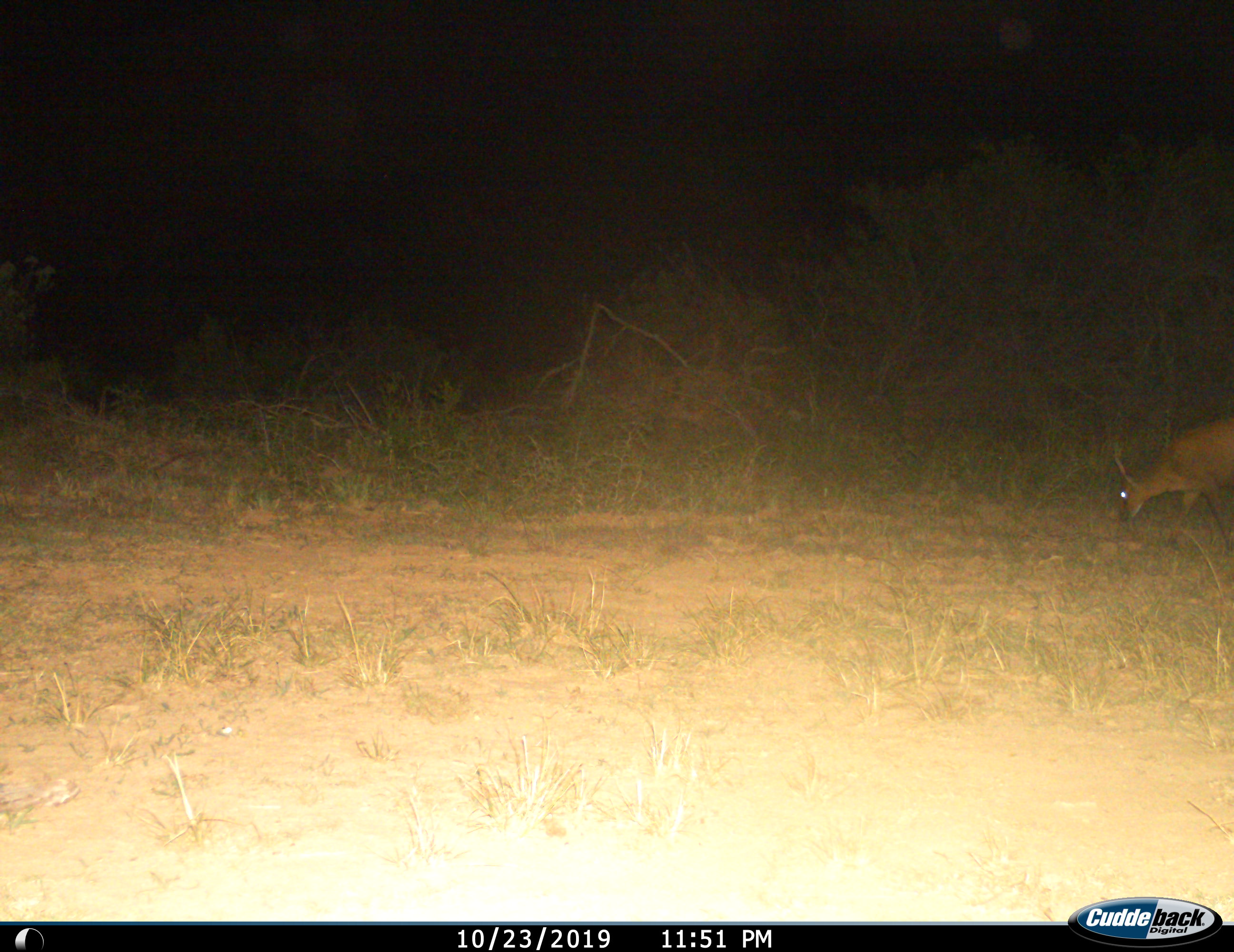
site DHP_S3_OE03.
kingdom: Animalia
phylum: Chordata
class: Mammalia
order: Artiodactyla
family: Bovidae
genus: Raphicerus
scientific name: Raphicerus campestris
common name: steenbok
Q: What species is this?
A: Steenbok (Raphicerus campestris).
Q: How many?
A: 1.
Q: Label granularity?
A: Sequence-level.